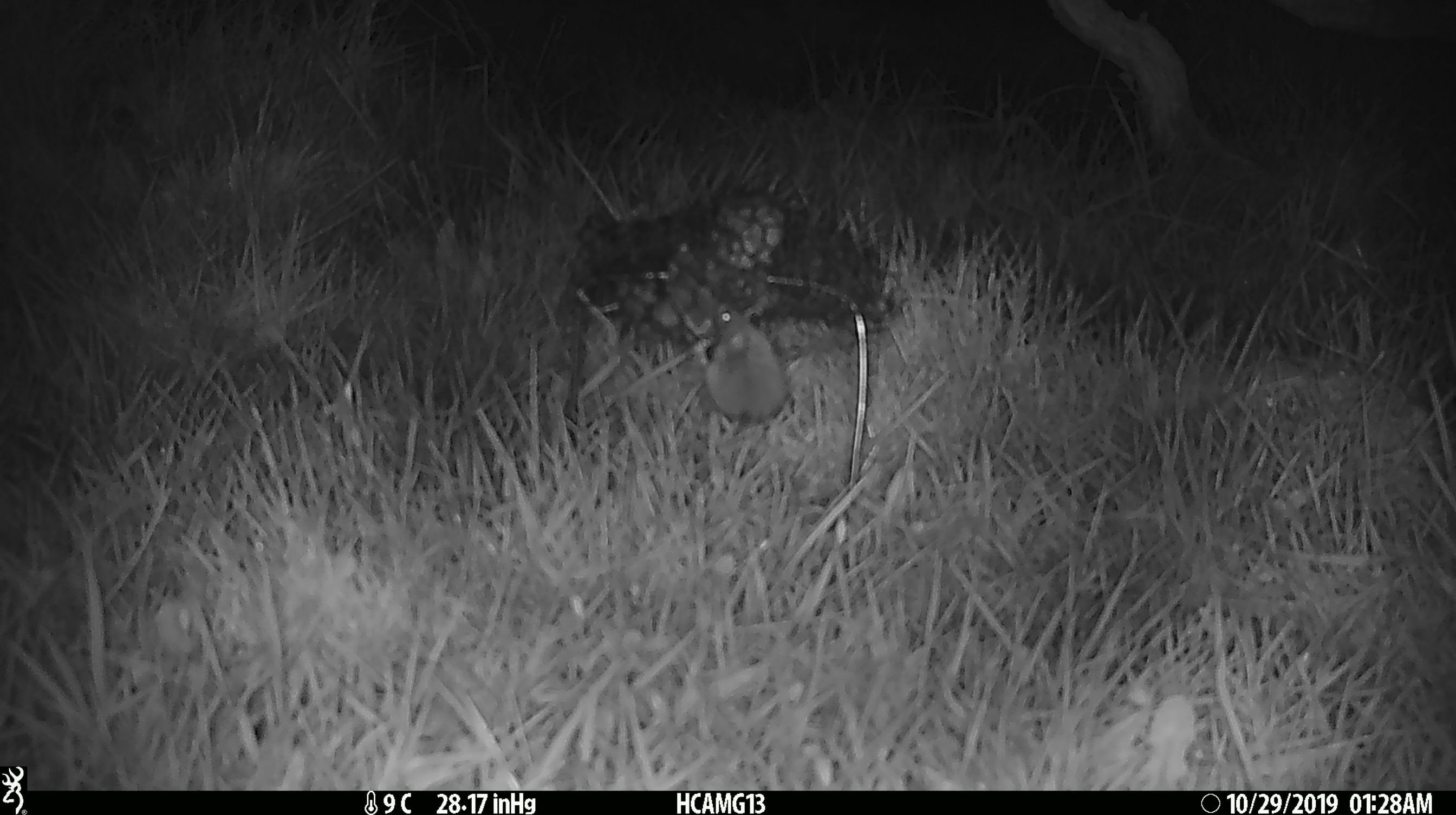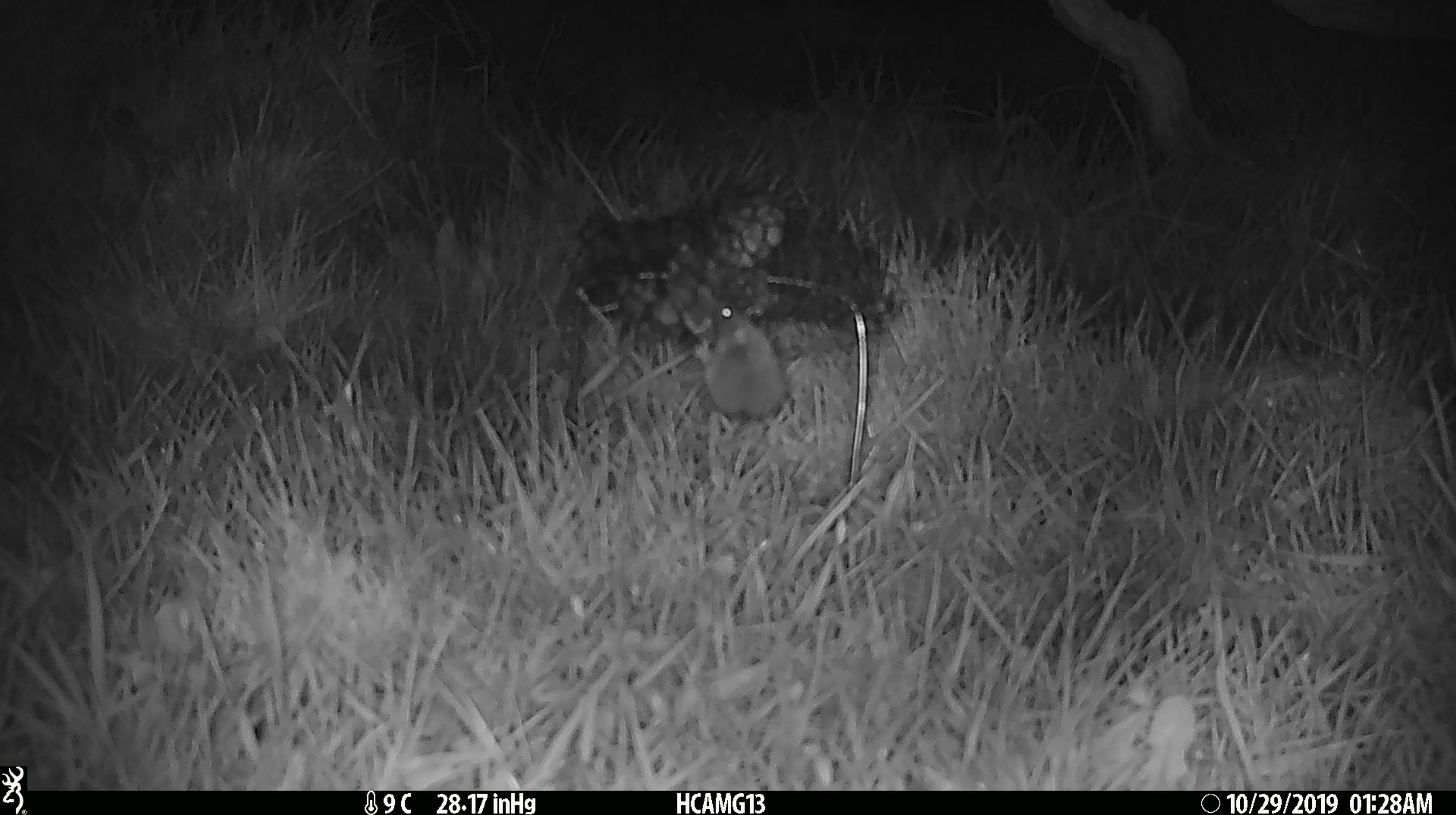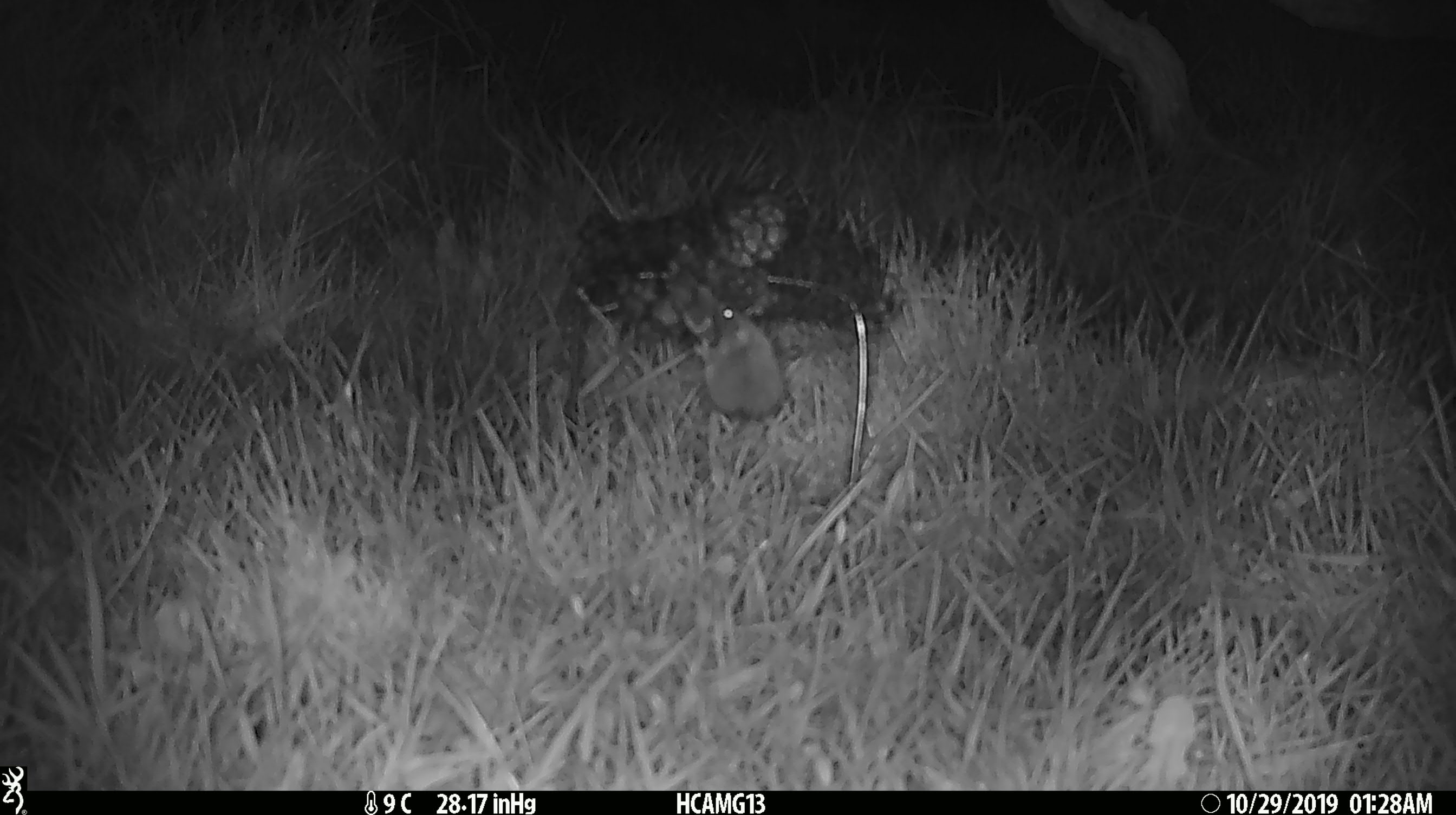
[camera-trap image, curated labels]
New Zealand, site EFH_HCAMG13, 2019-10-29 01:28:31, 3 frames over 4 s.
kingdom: Animalia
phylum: Chordata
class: Mammalia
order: Rodentia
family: Muridae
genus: Mus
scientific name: Mus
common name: mouse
Mouse (Mus).